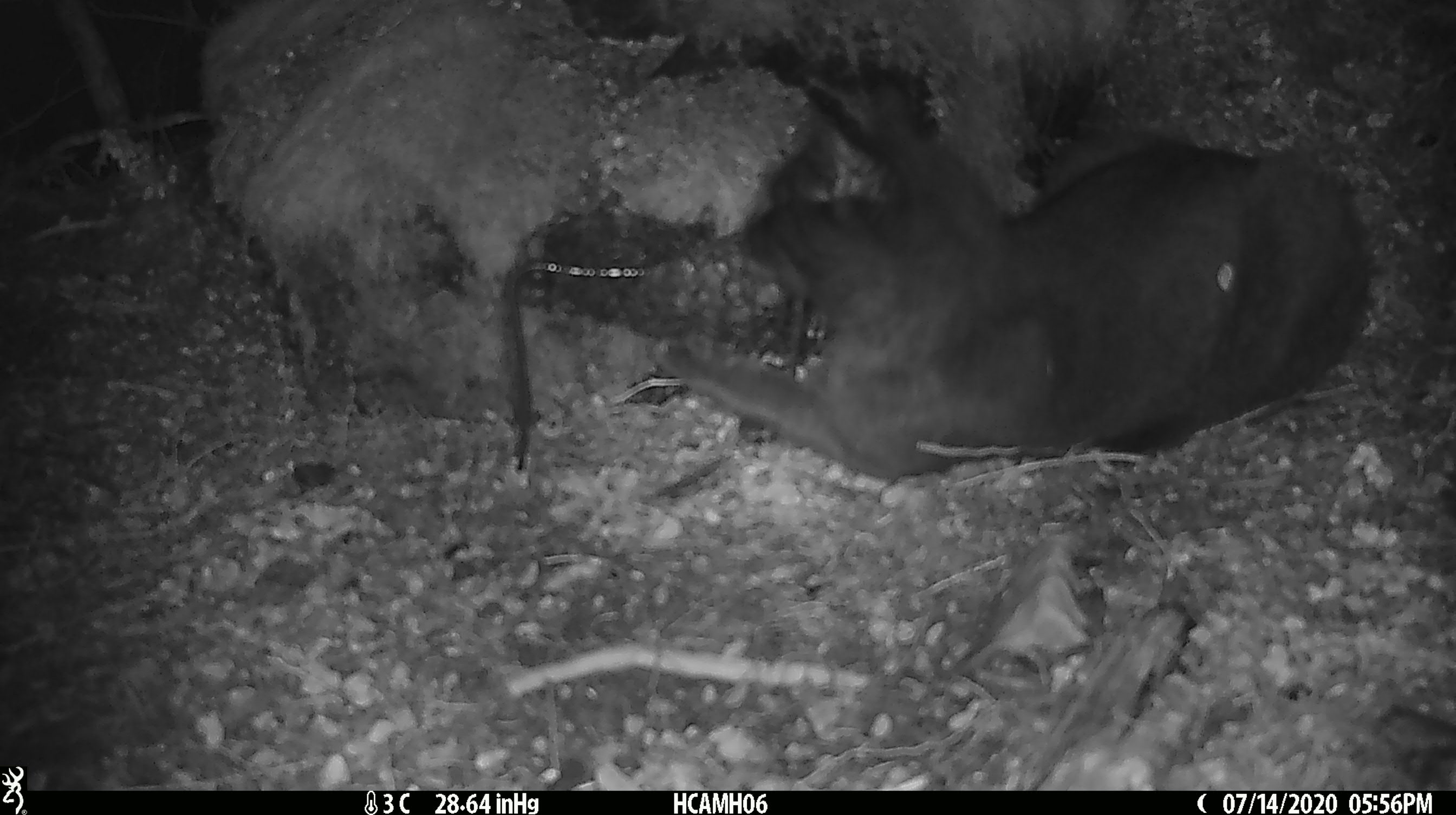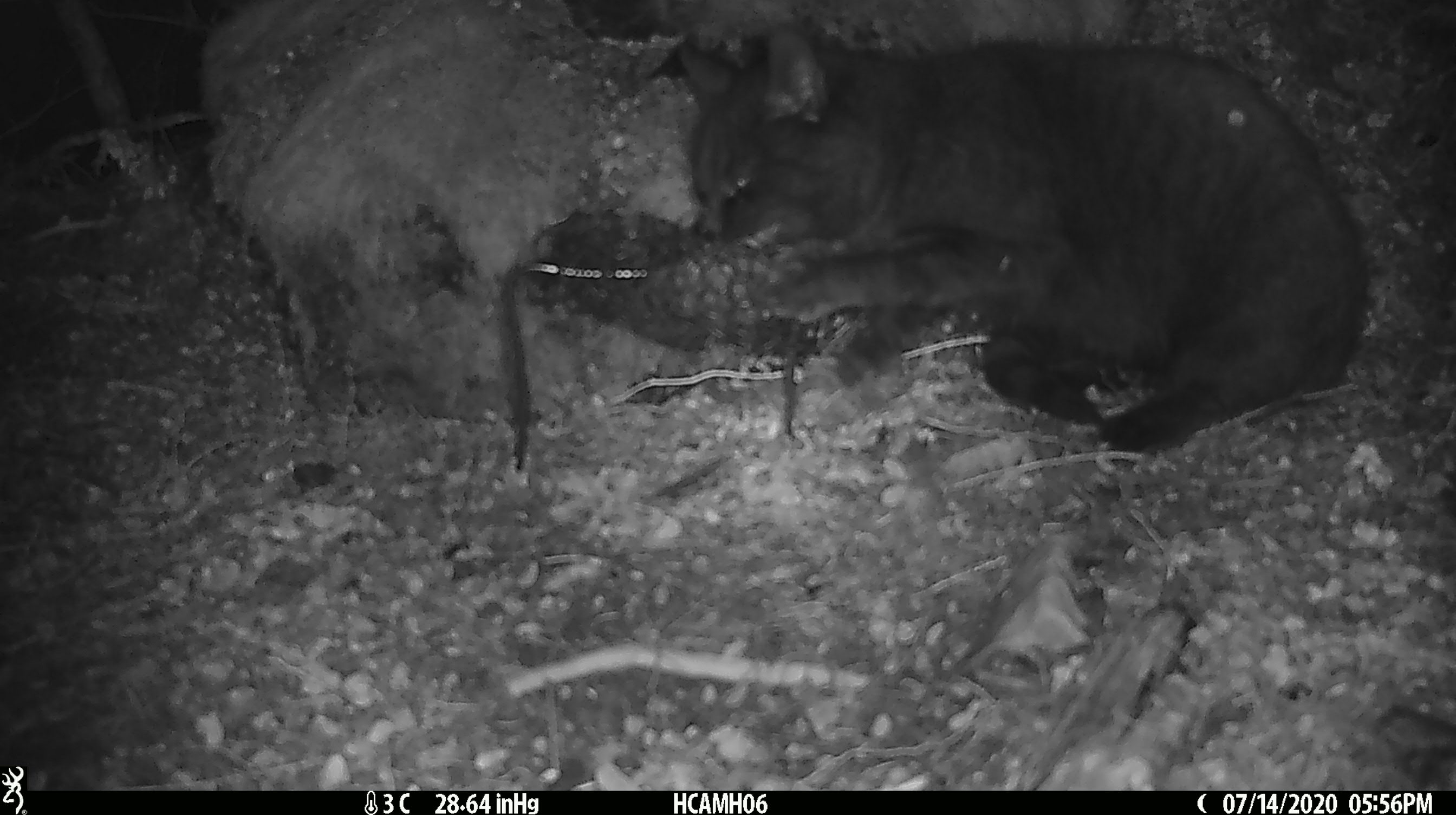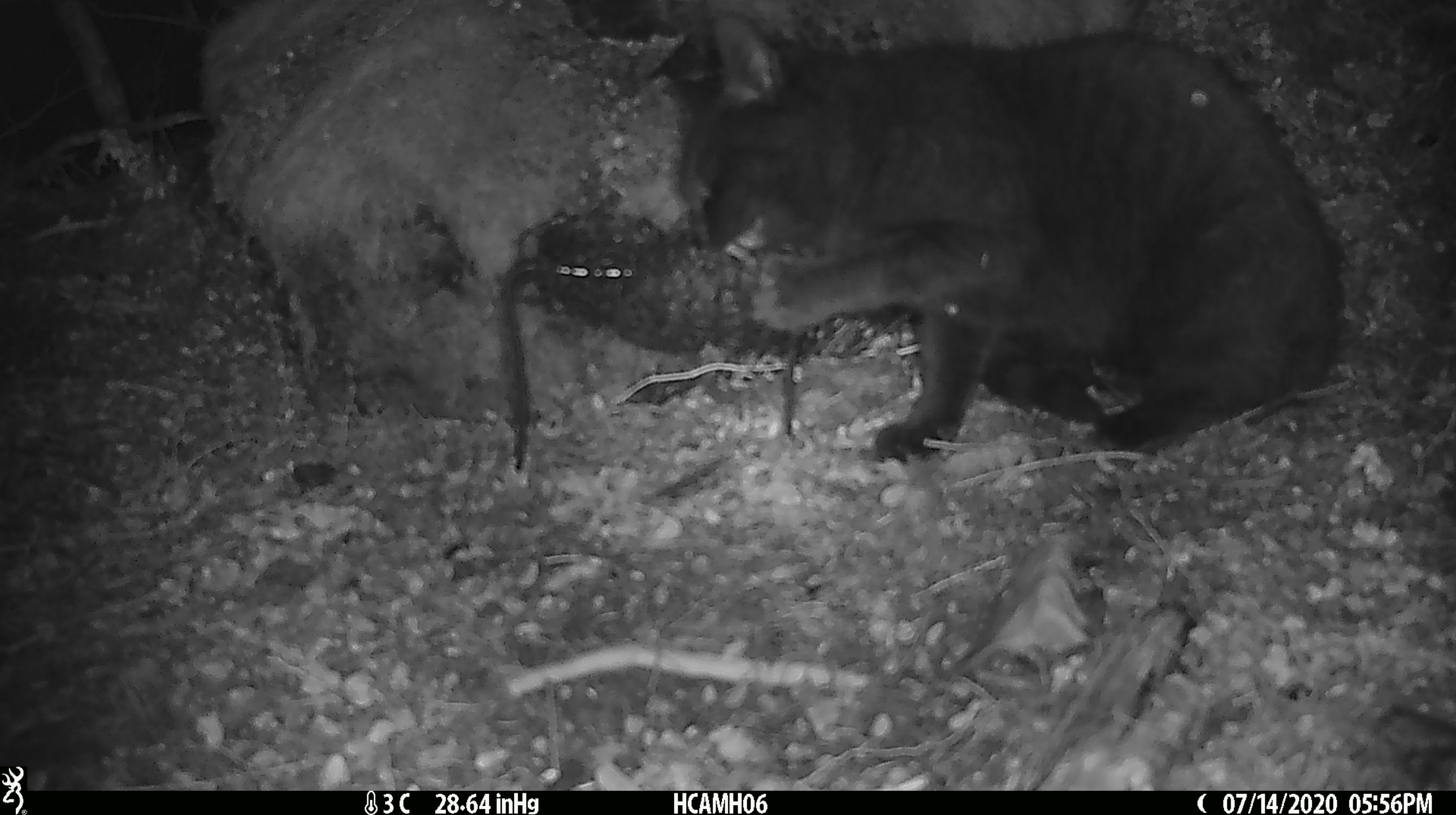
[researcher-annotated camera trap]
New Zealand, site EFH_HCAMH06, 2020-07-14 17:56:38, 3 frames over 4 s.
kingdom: Animalia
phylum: Chordata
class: Mammalia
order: Carnivora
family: Felidae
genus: Felis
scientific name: Felis catus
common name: domestic cat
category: cat